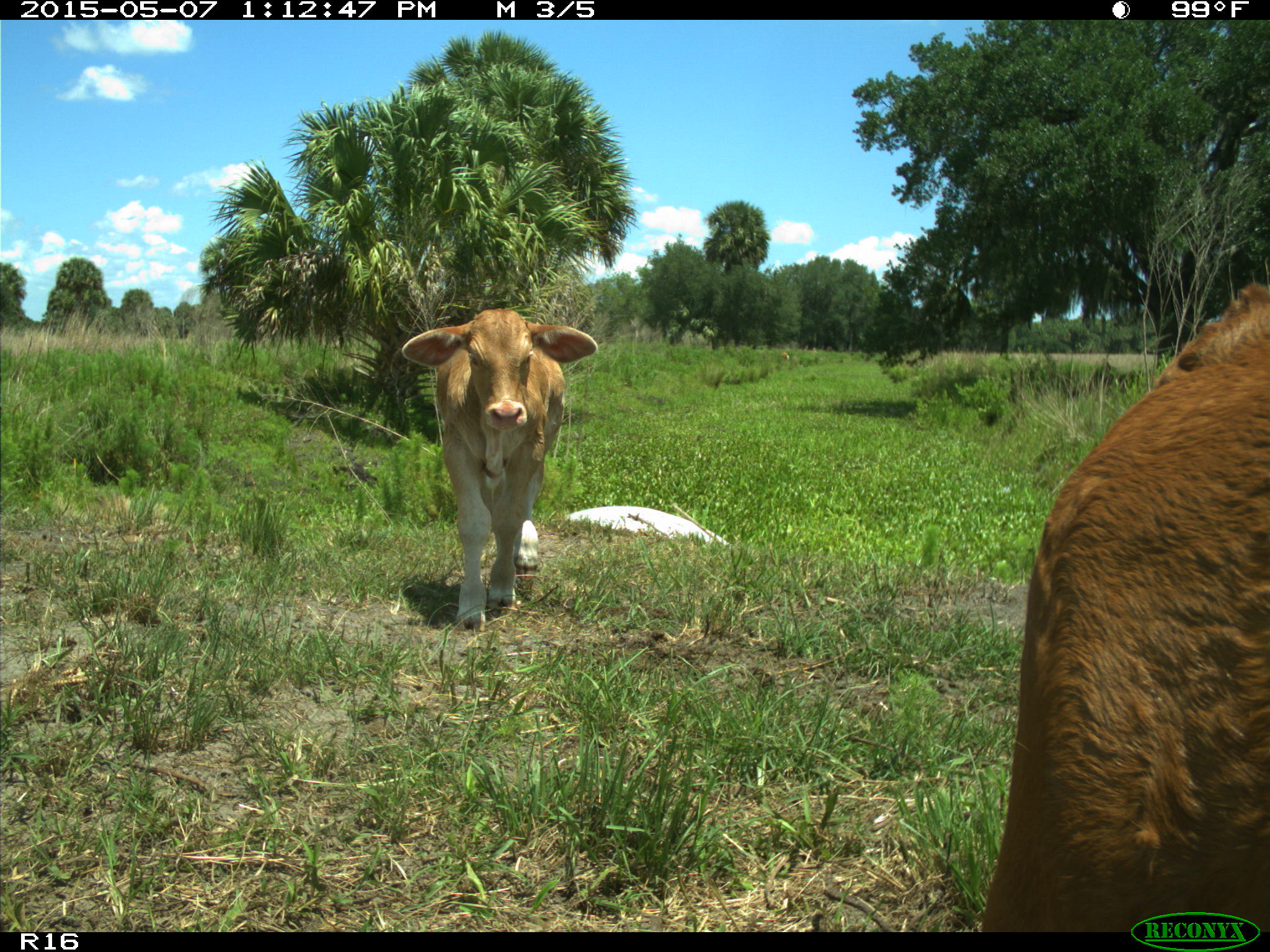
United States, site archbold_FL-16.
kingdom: Animalia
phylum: Chordata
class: Mammalia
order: Artiodactyla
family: Bovidae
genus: Bos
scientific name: Bos taurus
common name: domestic cow